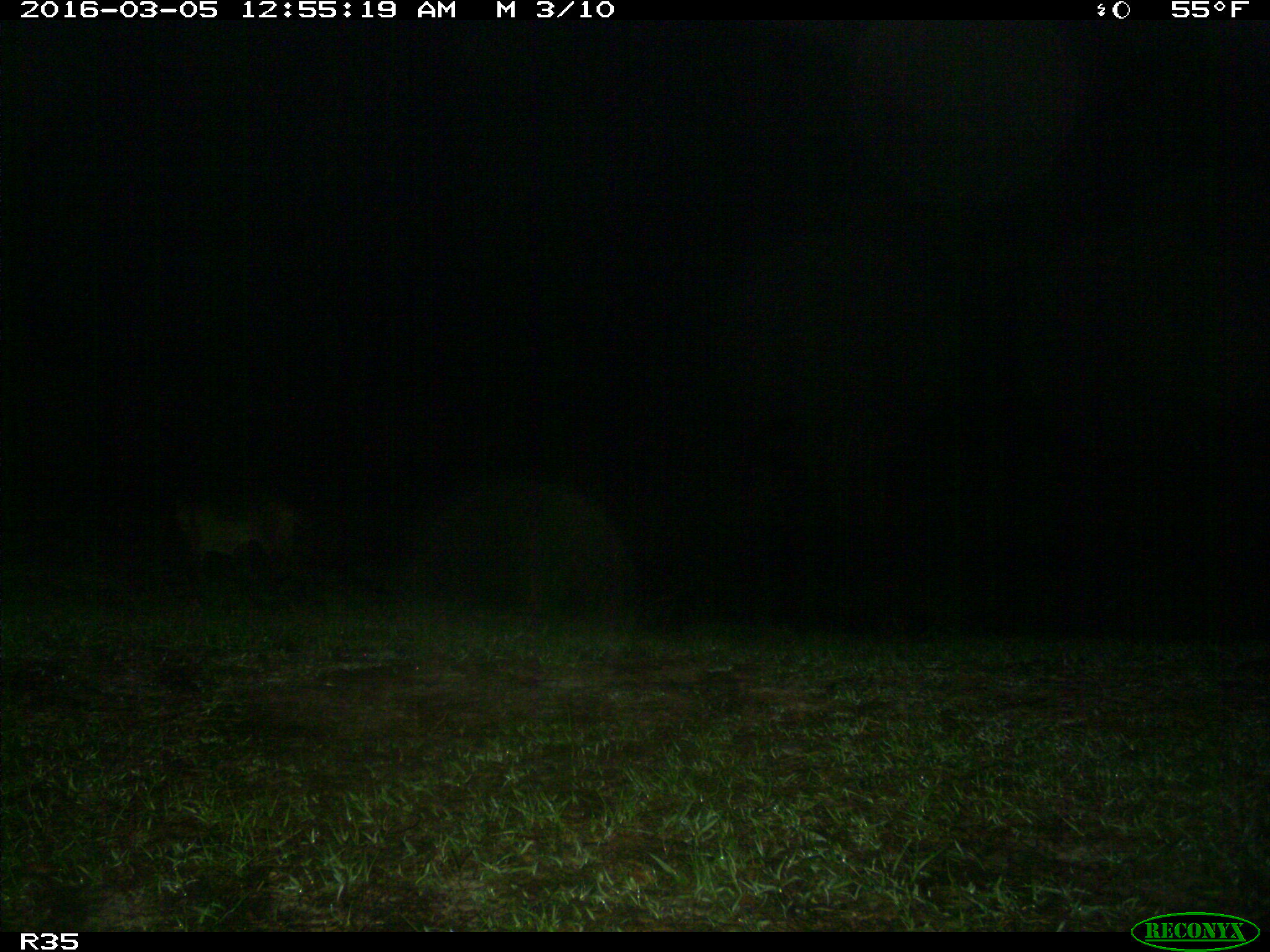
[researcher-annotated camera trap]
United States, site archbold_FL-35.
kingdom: Animalia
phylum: Chordata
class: Mammalia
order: Carnivora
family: Felidae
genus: Lynx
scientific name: Lynx rufus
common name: bobcat